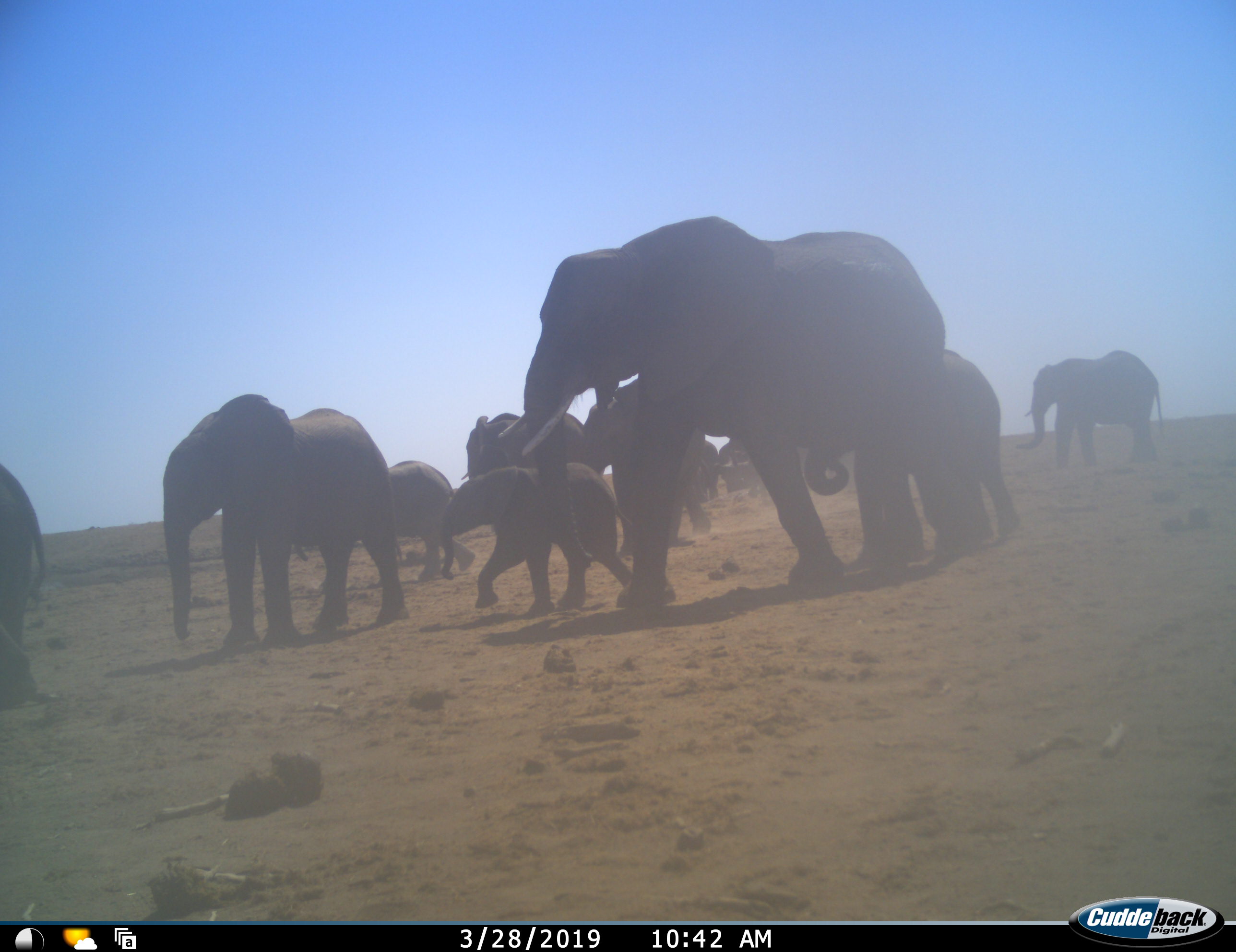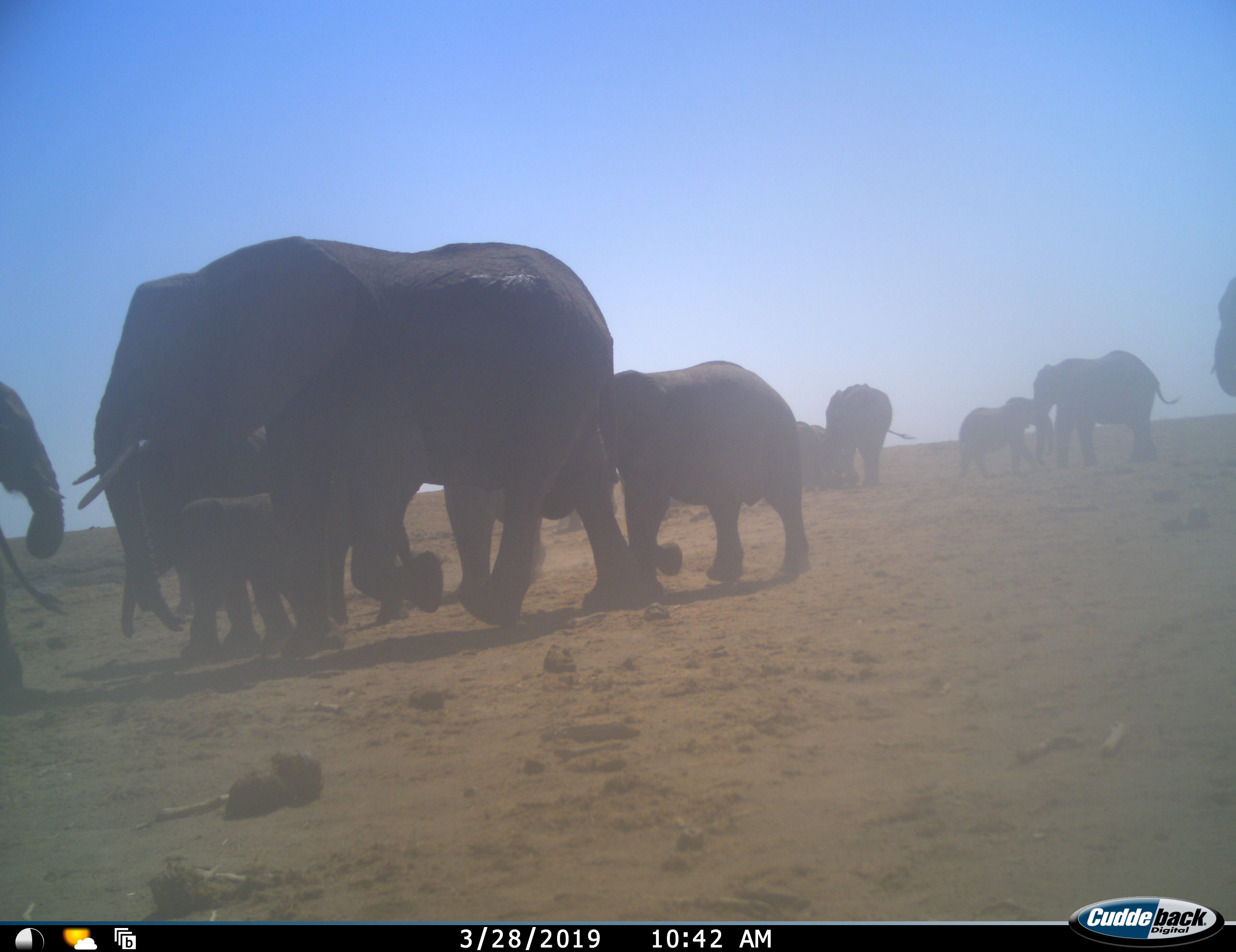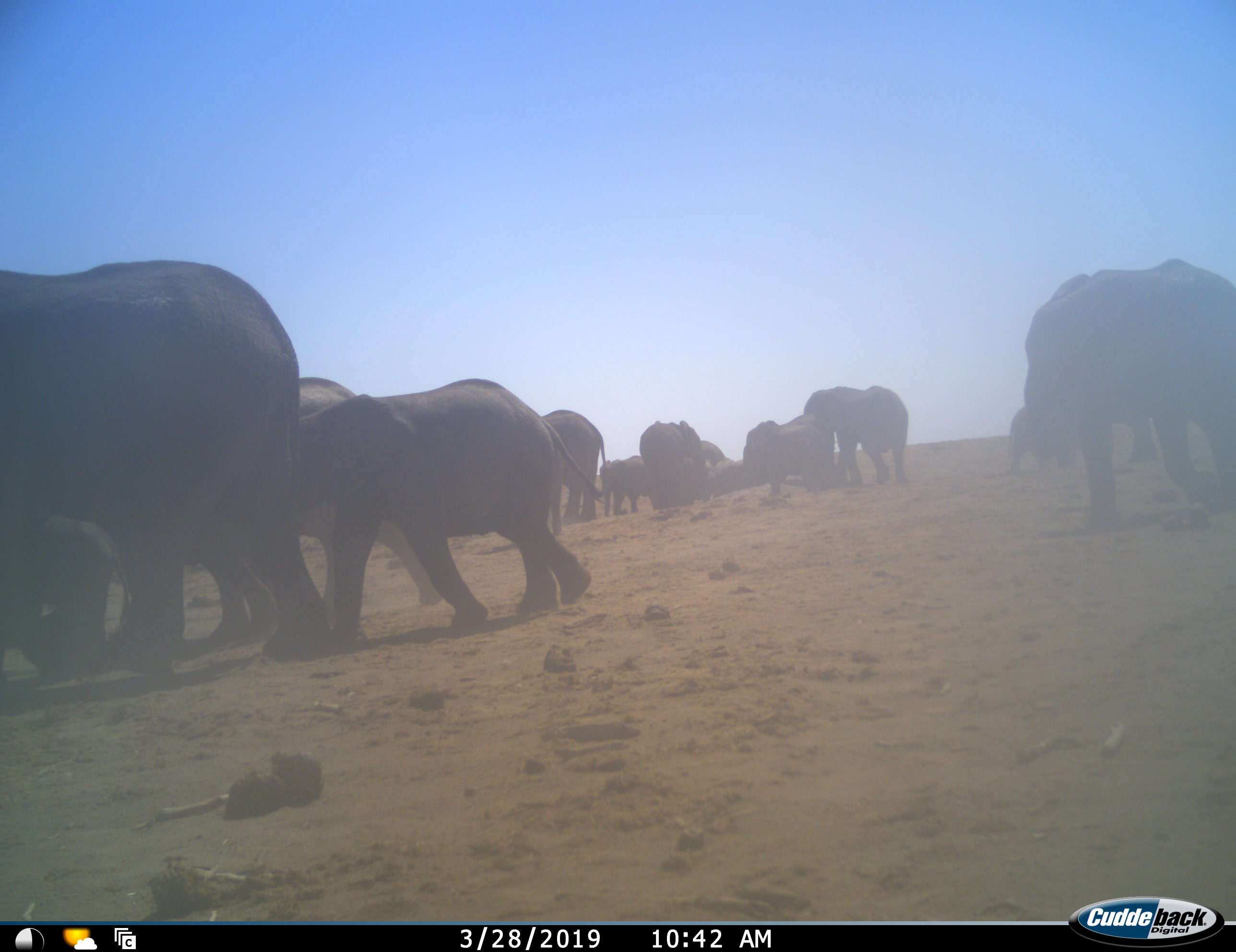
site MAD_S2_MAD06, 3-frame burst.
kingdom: Animalia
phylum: Chordata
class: Mammalia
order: Proboscidea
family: Elephantidae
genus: Loxodonta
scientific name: Loxodonta africana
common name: african bush elephant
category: elephant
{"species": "elephant (african bush elephant) (Loxodonta africana)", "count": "11-50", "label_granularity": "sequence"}